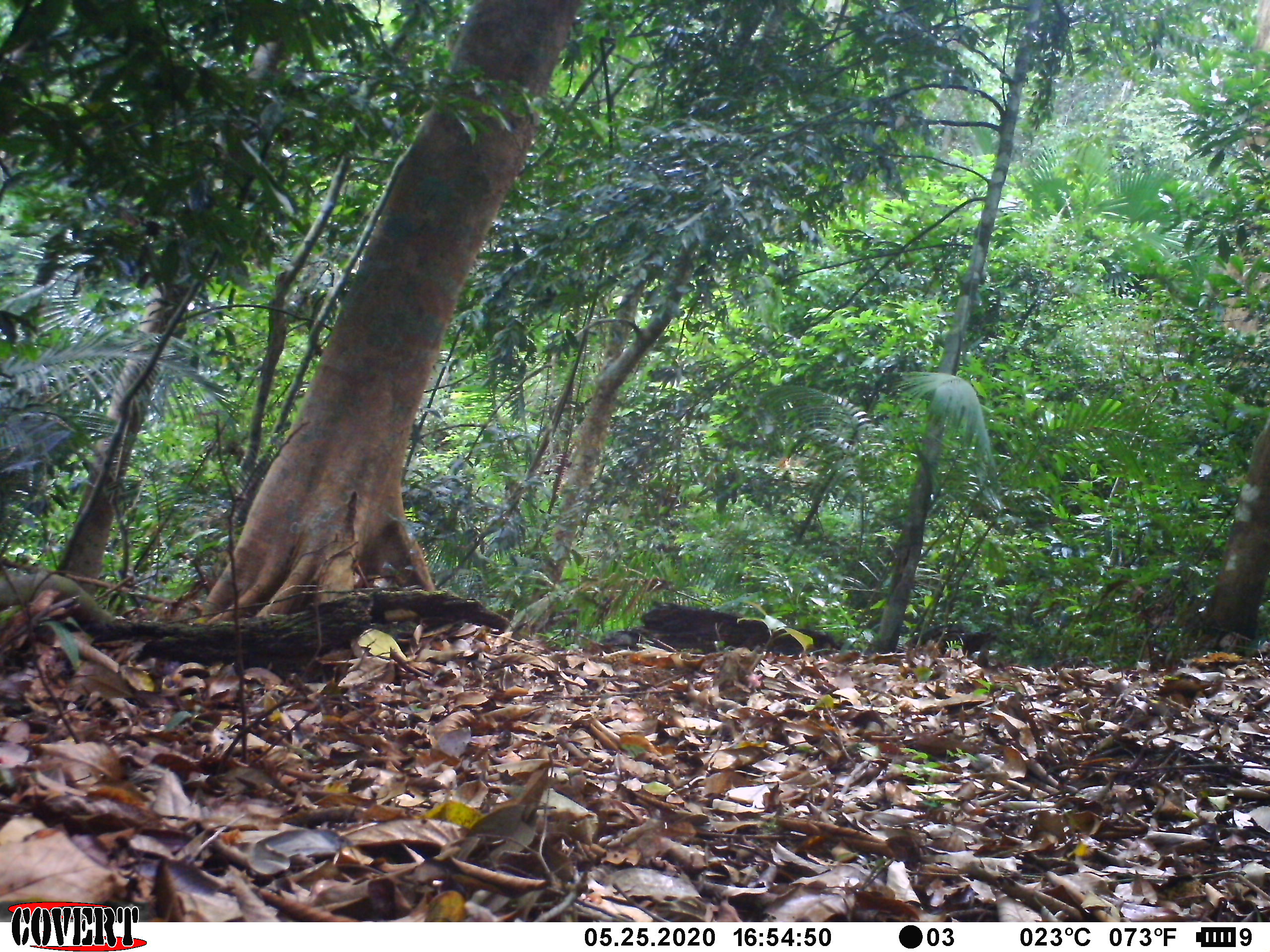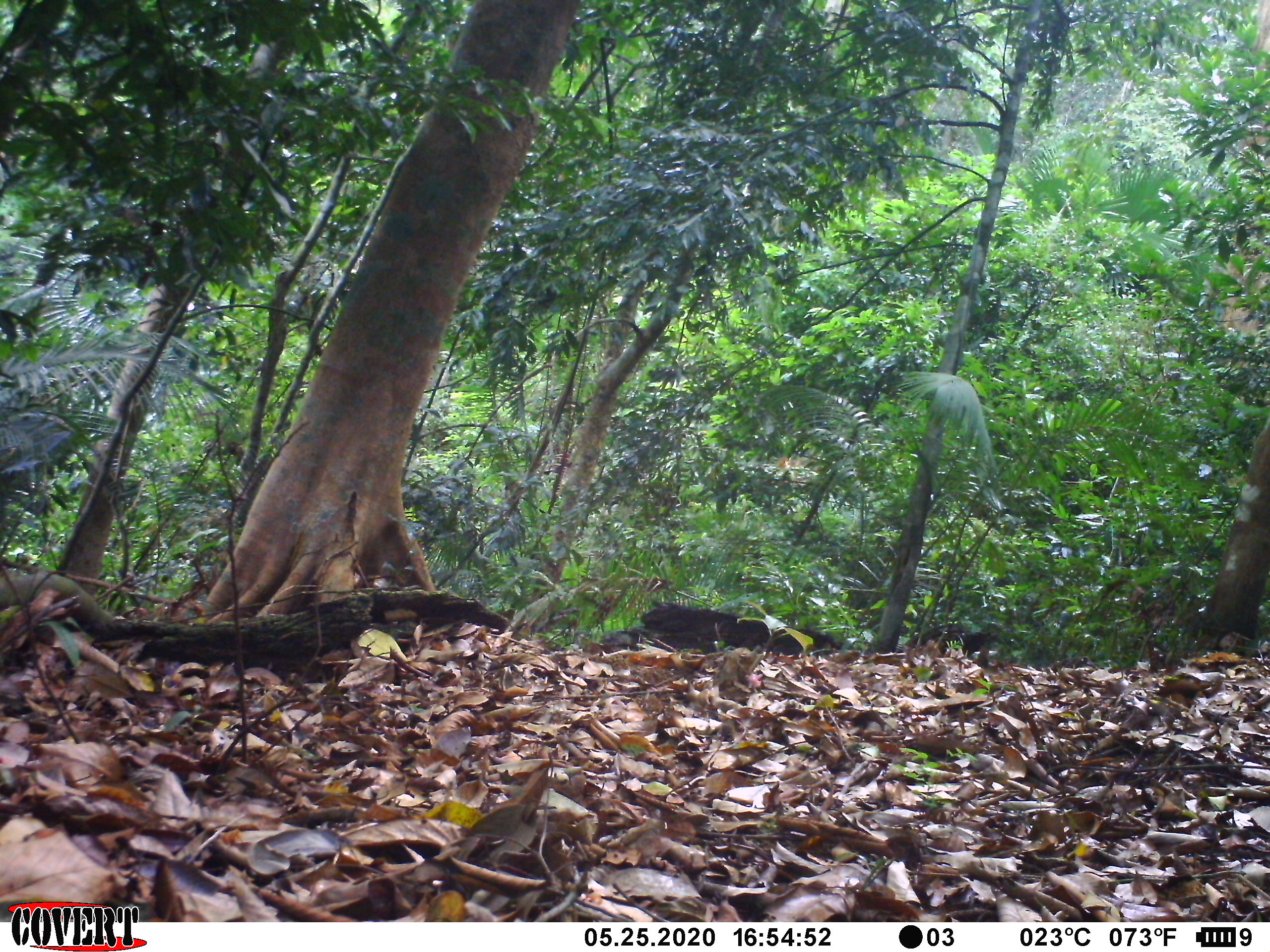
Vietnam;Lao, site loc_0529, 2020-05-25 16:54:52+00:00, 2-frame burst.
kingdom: Animalia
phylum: Chordata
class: Mammalia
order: Primates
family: Cercopithecidae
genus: Macaca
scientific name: Macaca nemestrina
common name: pig-tailed macaque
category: pig tailed macaque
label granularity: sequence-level